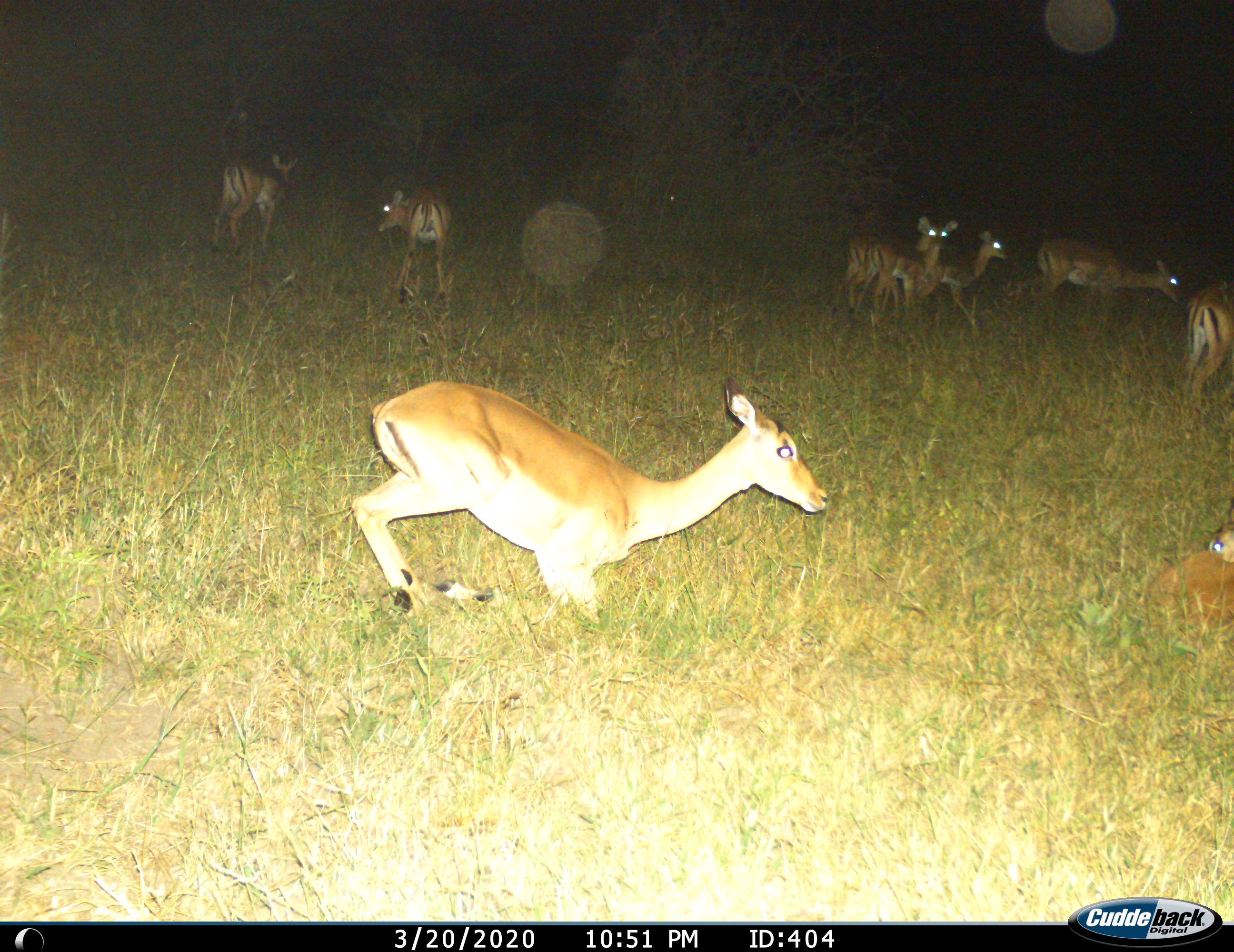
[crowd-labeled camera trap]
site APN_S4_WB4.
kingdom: Animalia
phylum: Chordata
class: Mammalia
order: Artiodactyla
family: Bovidae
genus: Aepyceros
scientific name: Aepyceros melampus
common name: impala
Impala (Aepyceros melampus), count 9. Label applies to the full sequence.